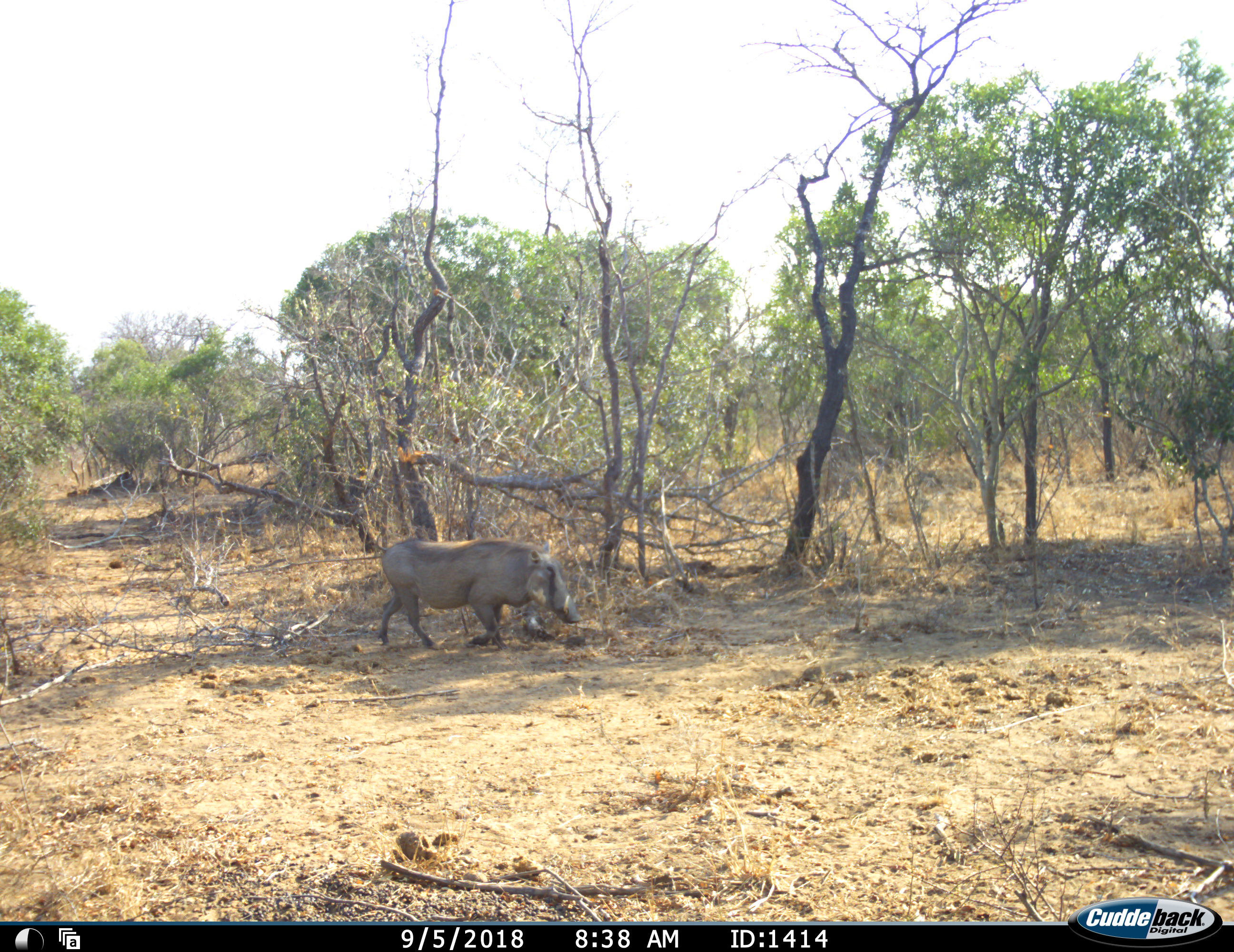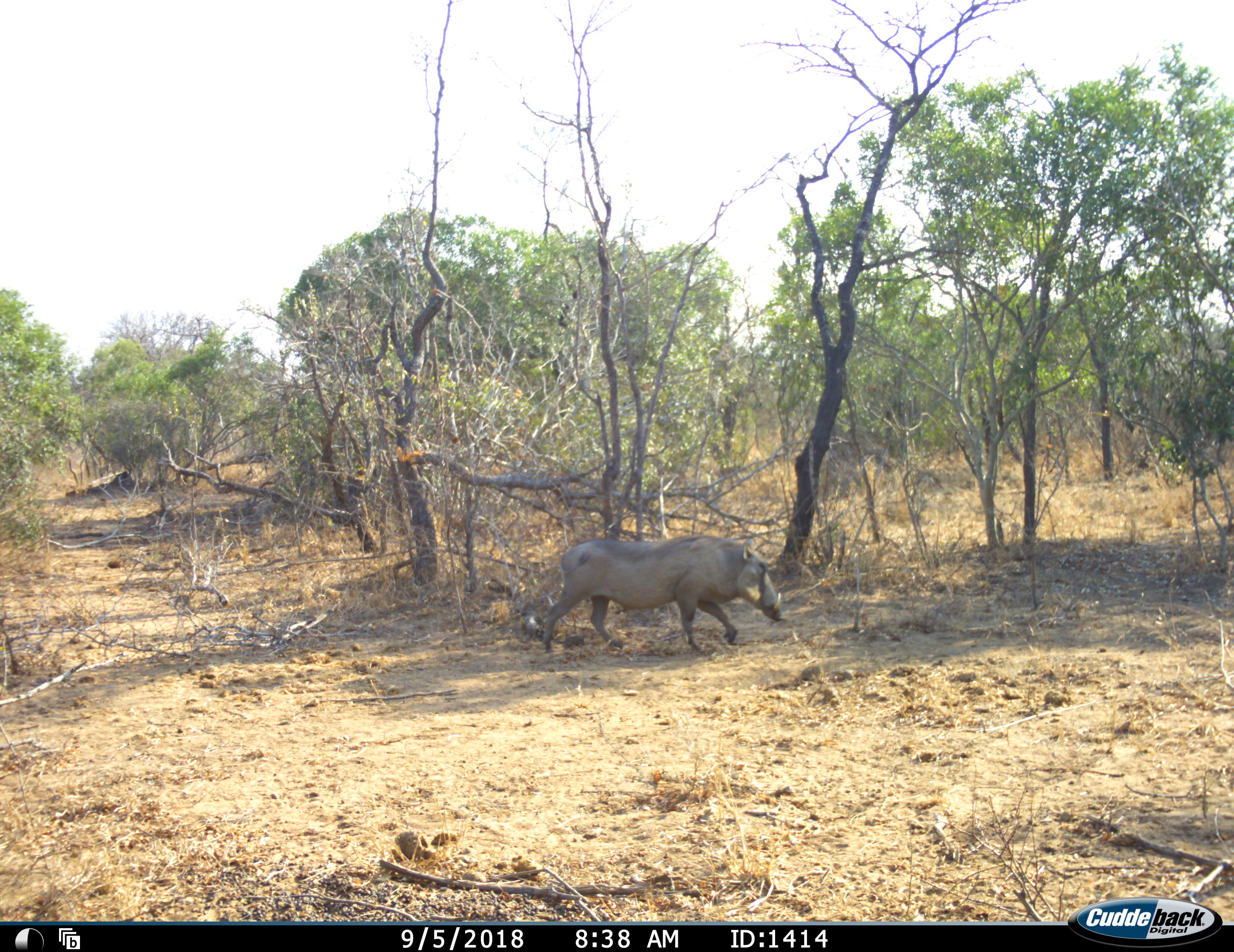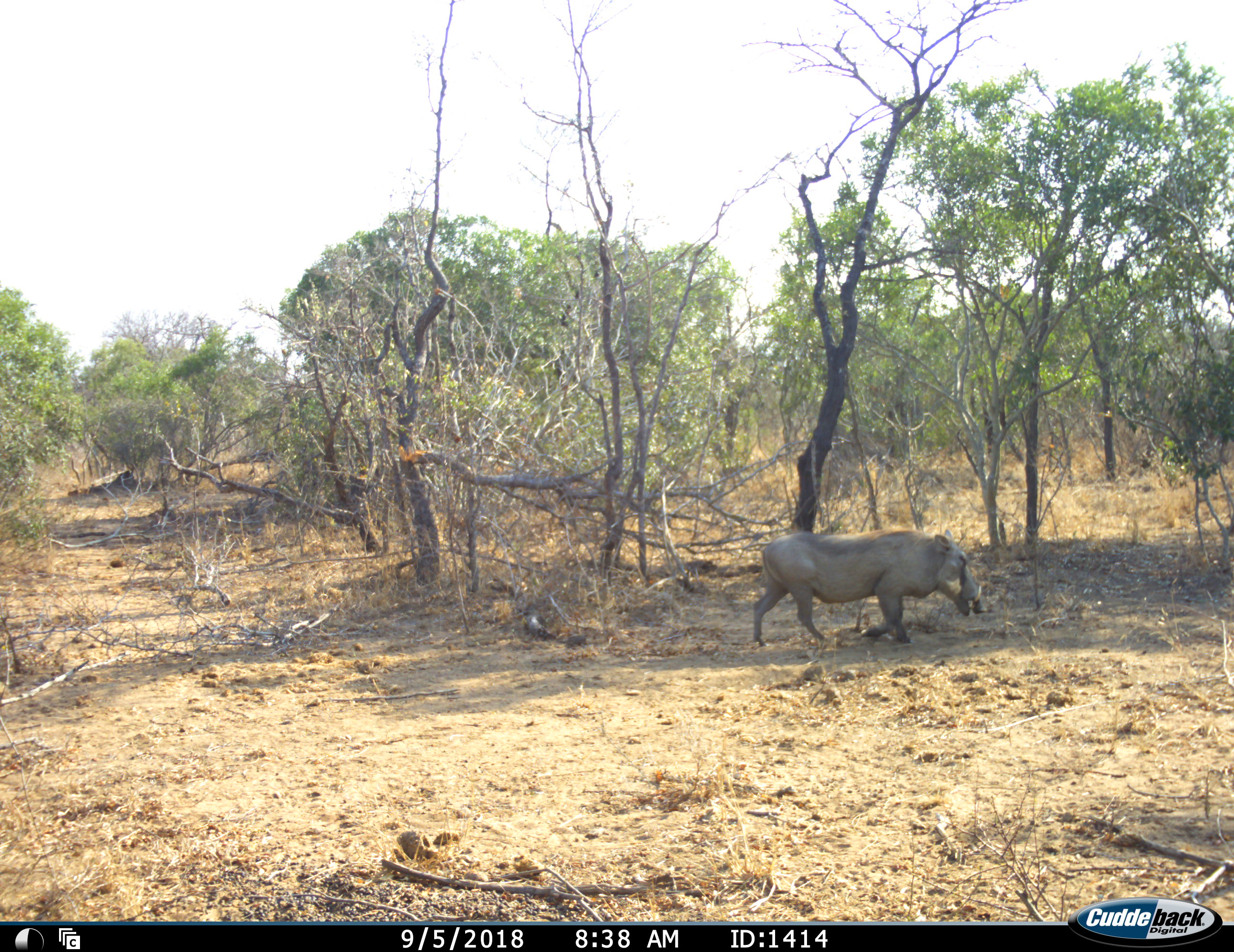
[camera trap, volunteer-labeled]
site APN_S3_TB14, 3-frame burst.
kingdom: Animalia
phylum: Chordata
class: Mammalia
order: Artiodactyla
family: Suidae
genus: Phacochoerus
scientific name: Phacochoerus africanus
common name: warthog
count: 1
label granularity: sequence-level